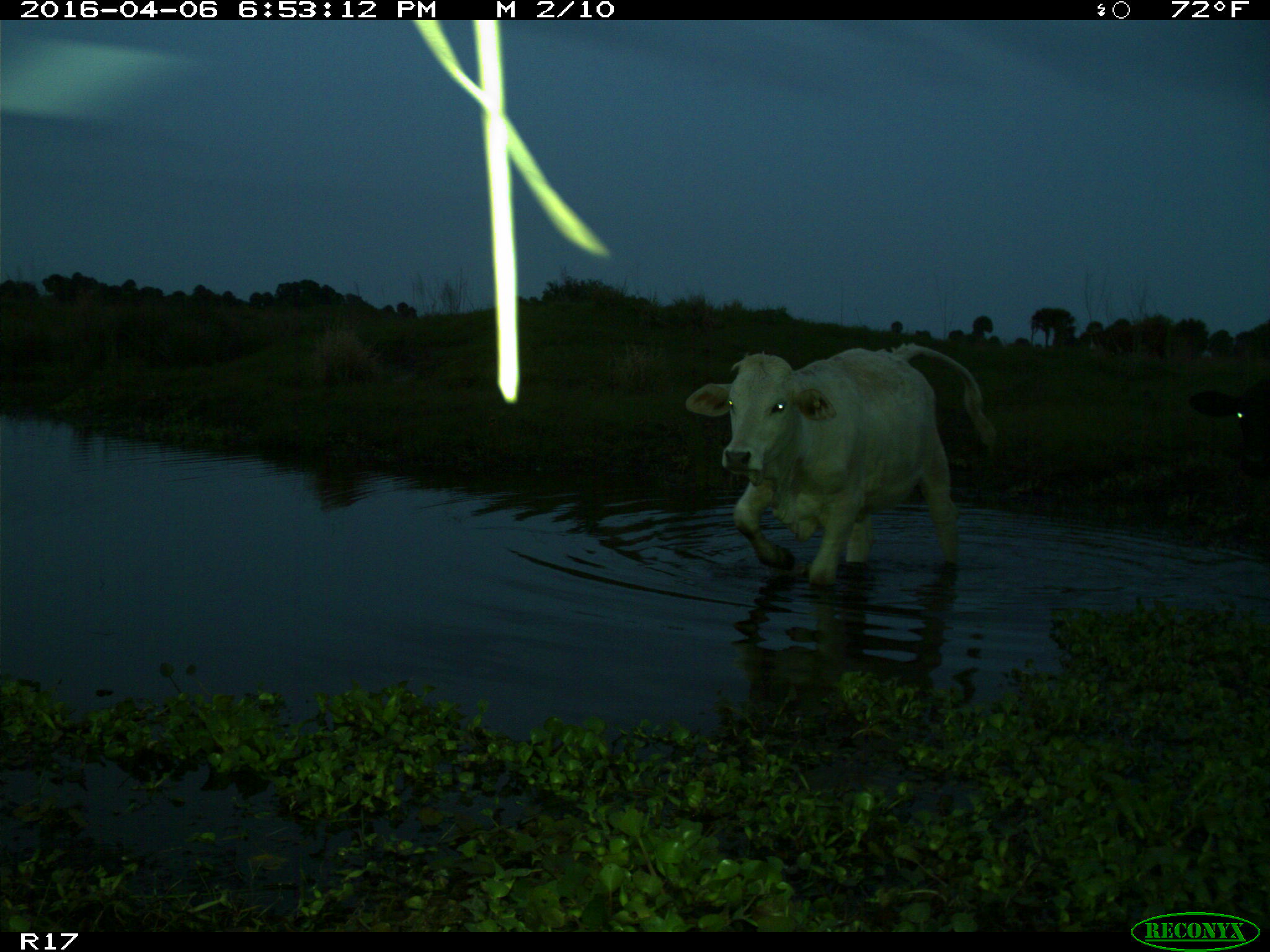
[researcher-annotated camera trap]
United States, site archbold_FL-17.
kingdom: Animalia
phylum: Chordata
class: Mammalia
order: Artiodactyla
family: Bovidae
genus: Bos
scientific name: Bos taurus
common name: domestic cow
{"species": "Bos taurus (domestic cow)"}